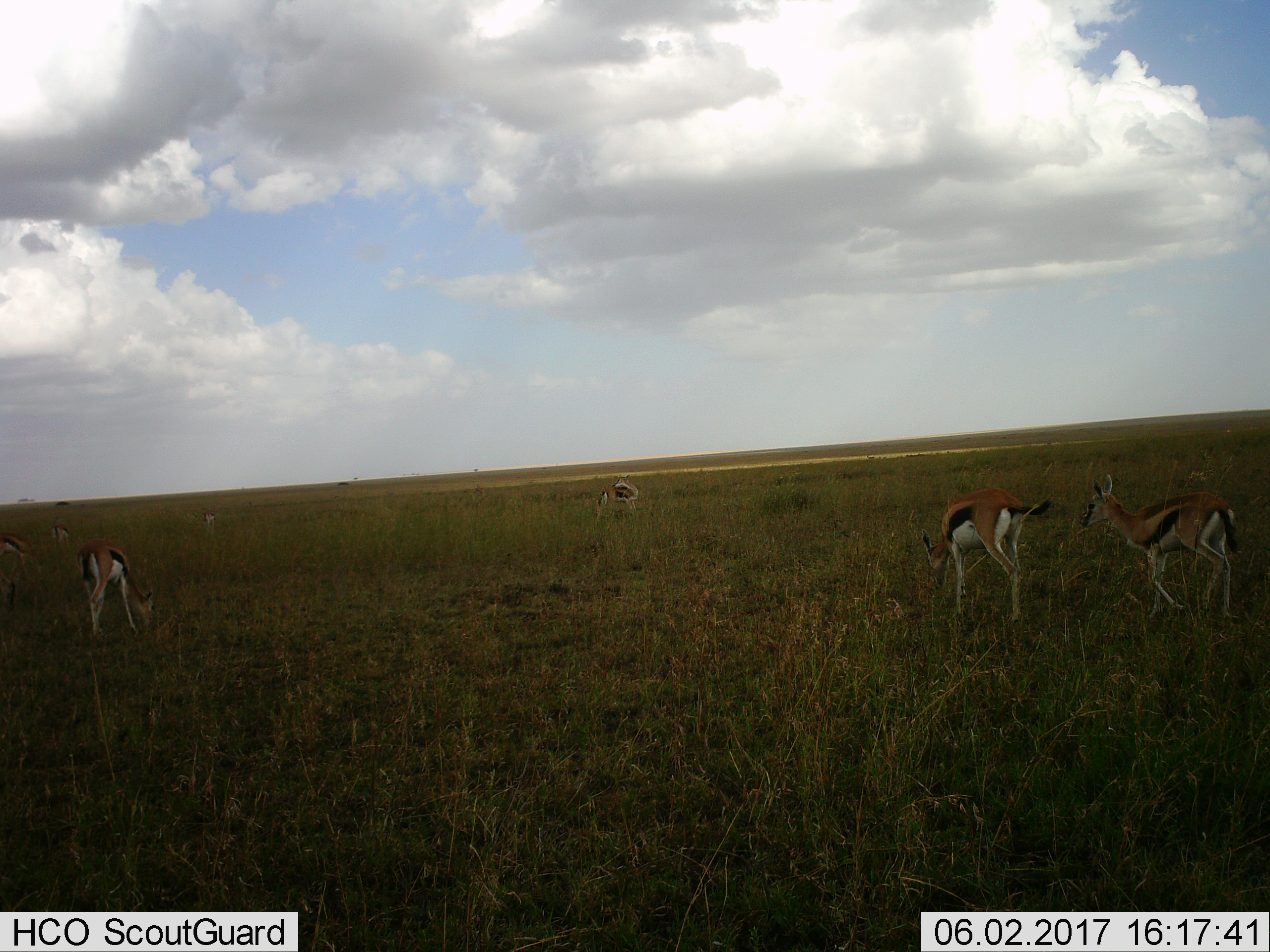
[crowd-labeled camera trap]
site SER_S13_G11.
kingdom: Animalia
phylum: Chordata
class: Mammalia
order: Artiodactyla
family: Bovidae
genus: Eudorcas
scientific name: Eudorcas thomsonii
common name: thomson's gazelle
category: gazellethomsons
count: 7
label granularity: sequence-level